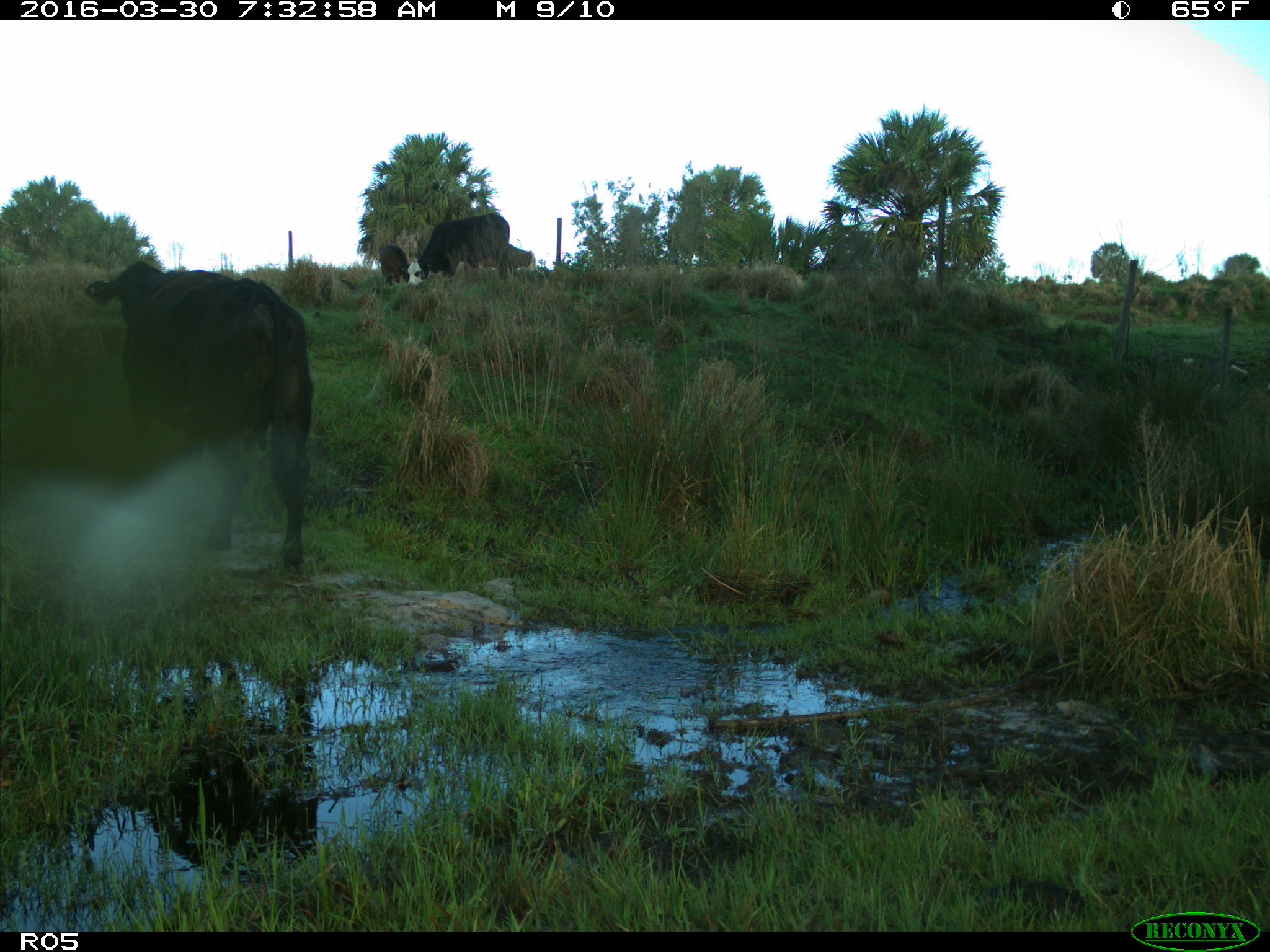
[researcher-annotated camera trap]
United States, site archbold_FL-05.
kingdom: Animalia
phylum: Chordata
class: Mammalia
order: Artiodactyla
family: Bovidae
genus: Bos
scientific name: Bos taurus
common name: domestic cow